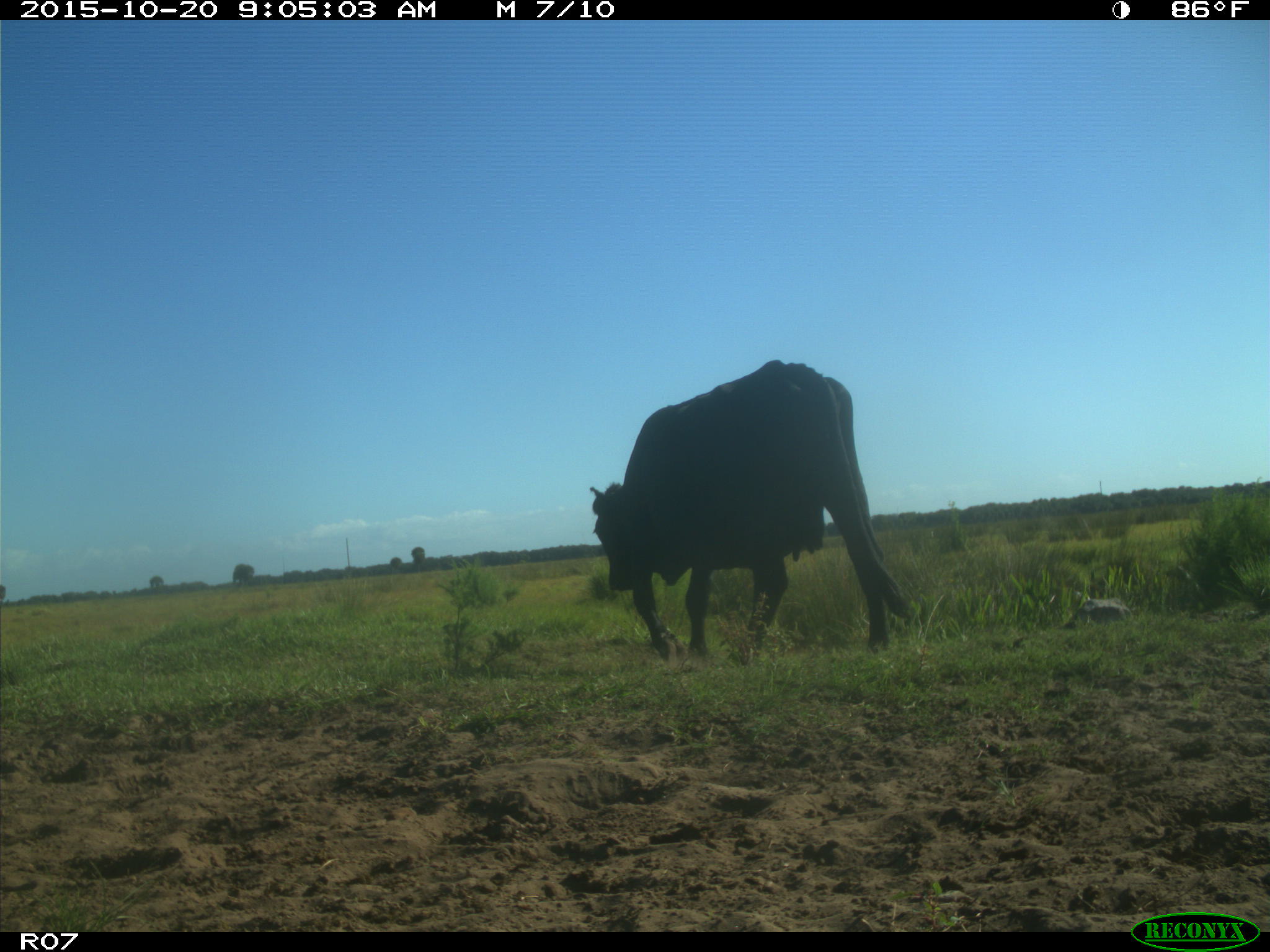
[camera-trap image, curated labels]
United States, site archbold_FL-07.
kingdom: Animalia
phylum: Chordata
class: Mammalia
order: Artiodactyla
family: Bovidae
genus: Bos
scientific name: Bos taurus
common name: domestic cow